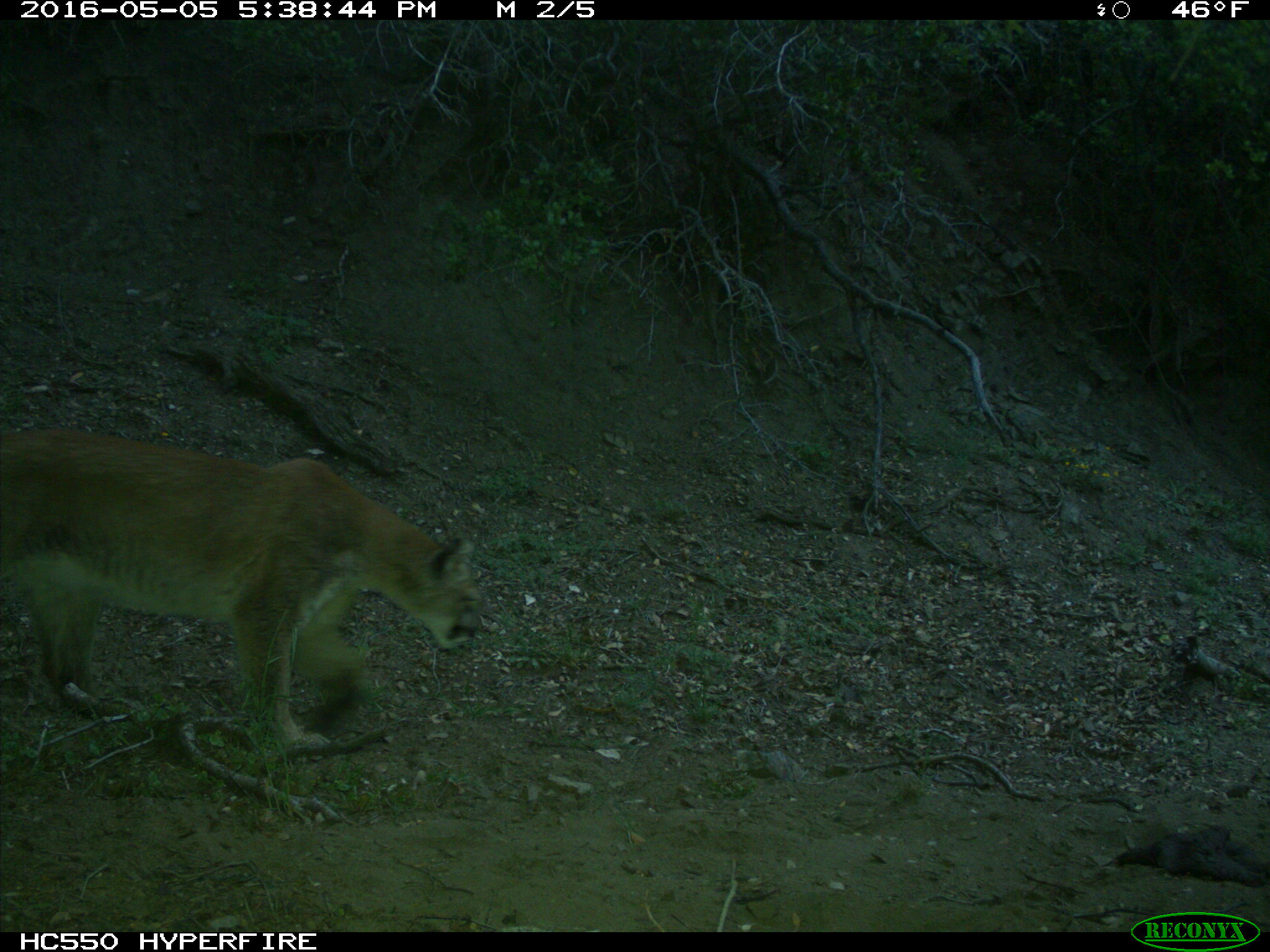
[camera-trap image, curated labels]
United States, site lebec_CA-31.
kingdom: Animalia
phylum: Chordata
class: Mammalia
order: Carnivora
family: Felidae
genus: Puma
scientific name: Puma concolor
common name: mountain lion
Puma concolor (mountain lion).